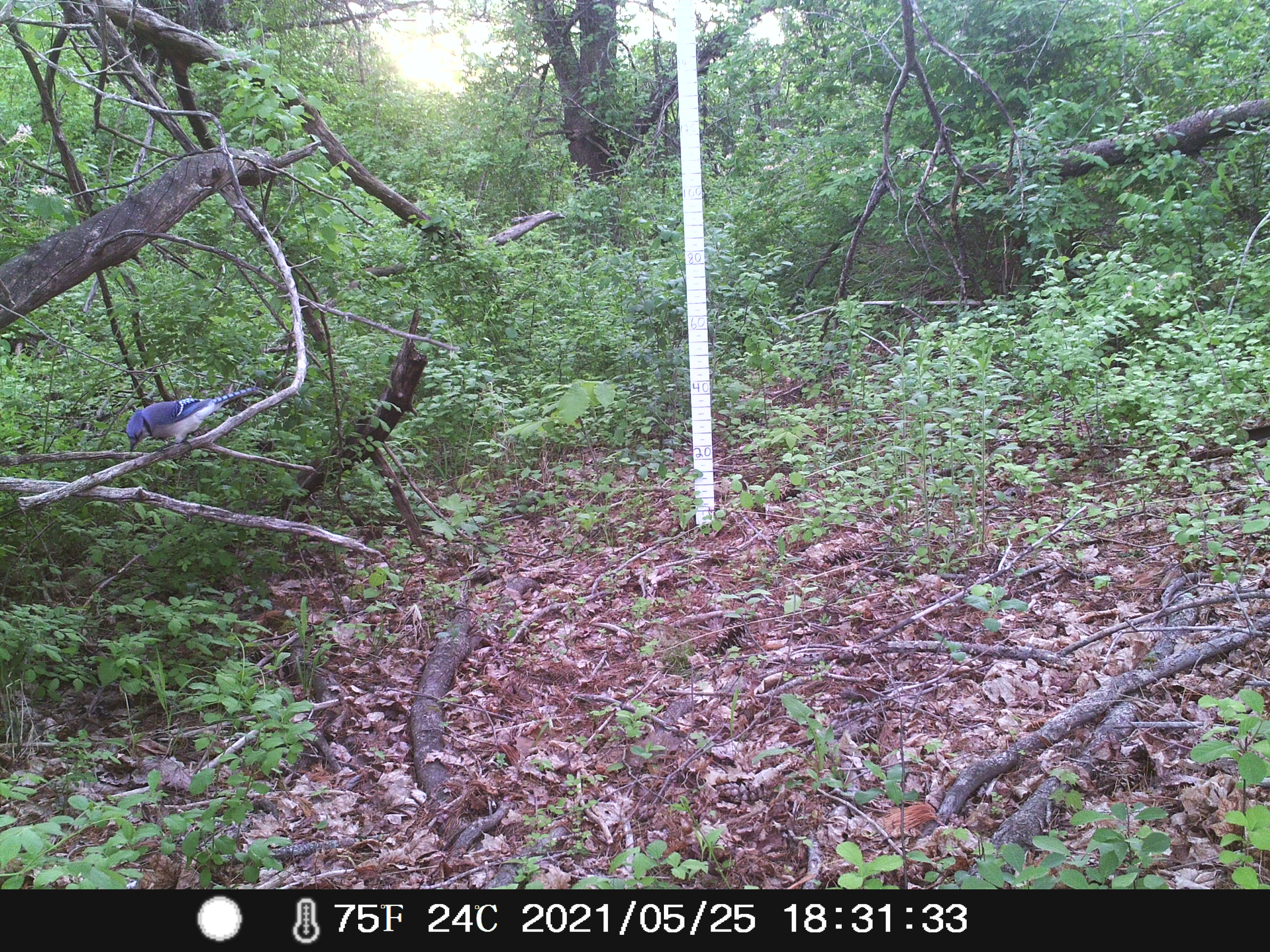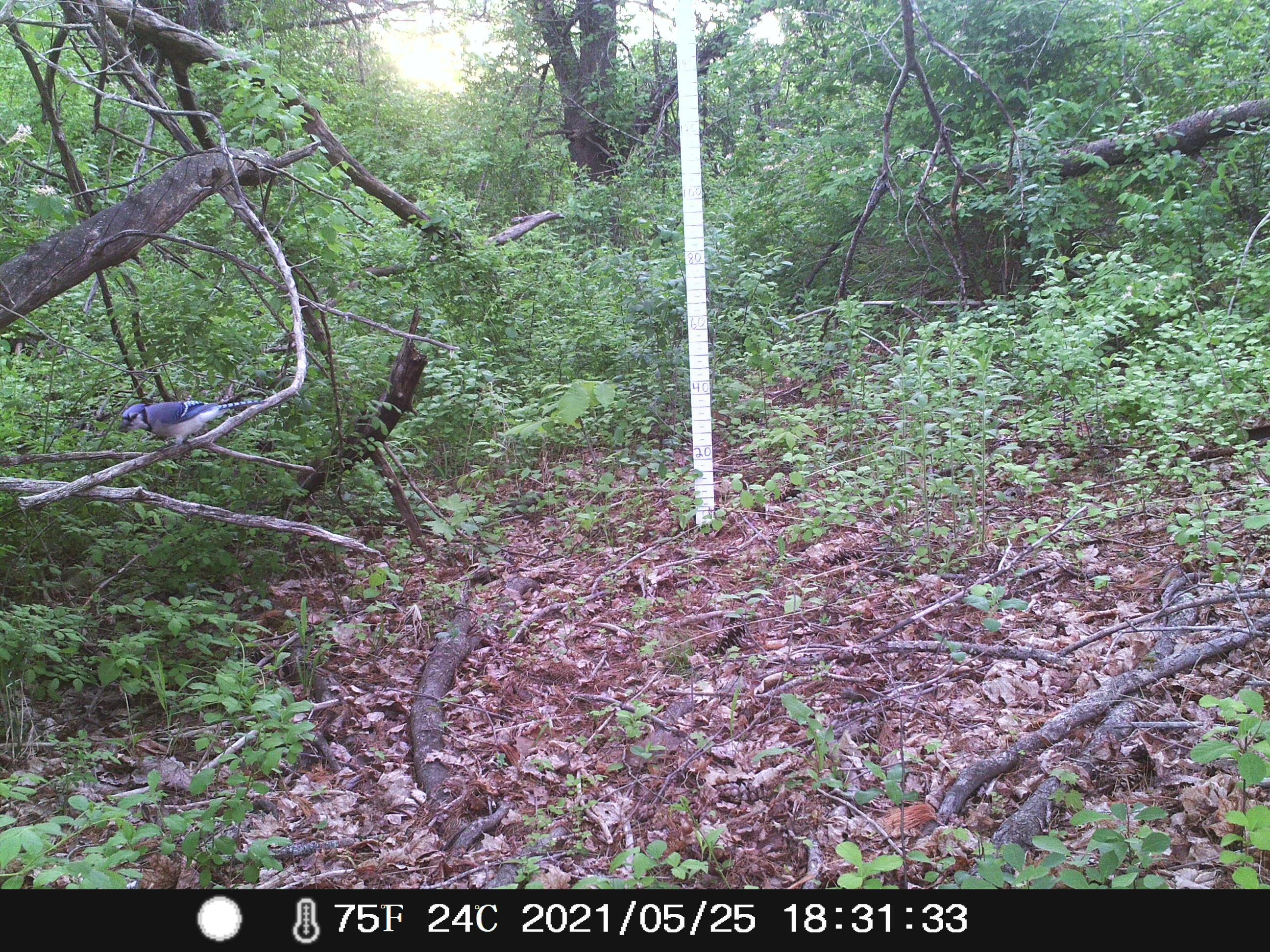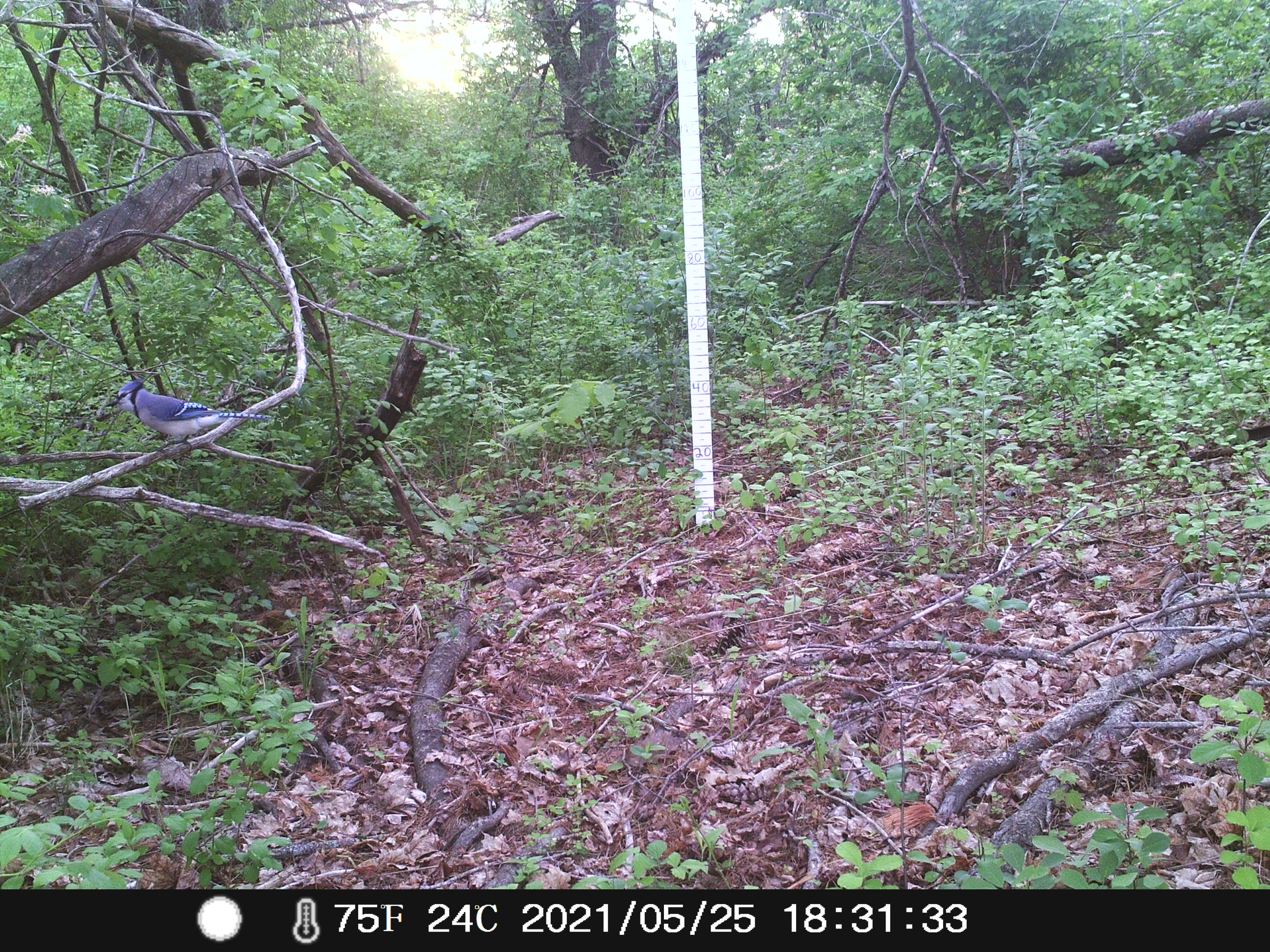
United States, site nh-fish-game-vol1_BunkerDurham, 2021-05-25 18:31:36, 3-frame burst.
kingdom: Animalia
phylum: Chordata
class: Aves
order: Passeriformes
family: Corvidae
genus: Cyanocitta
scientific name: Cyanocitta cristata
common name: blue jay